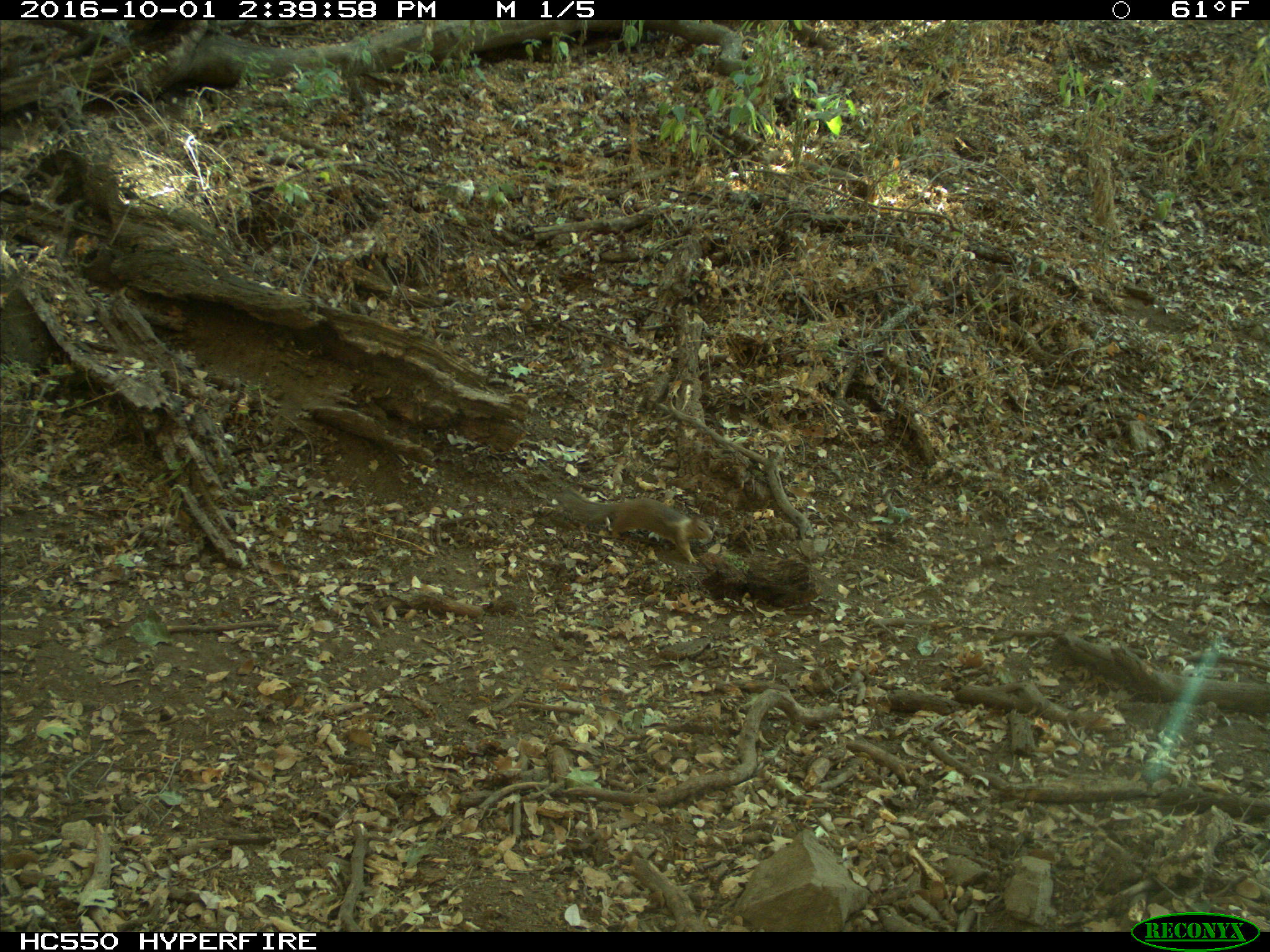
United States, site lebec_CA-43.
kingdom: Animalia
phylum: Chordata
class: Mammalia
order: Rodentia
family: Sciuridae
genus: Otospermophilus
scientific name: Otospermophilus beecheyi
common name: california ground squirrel